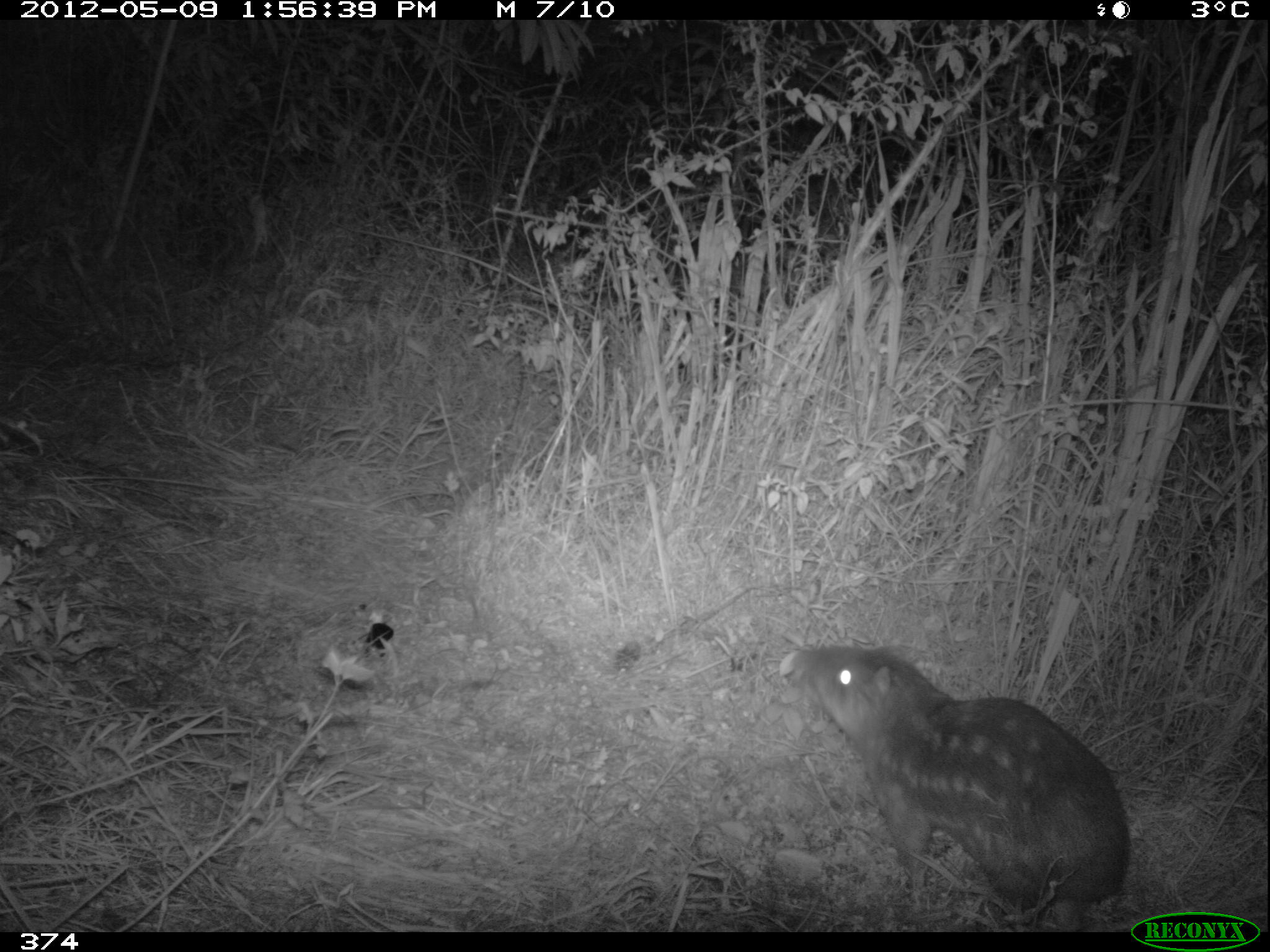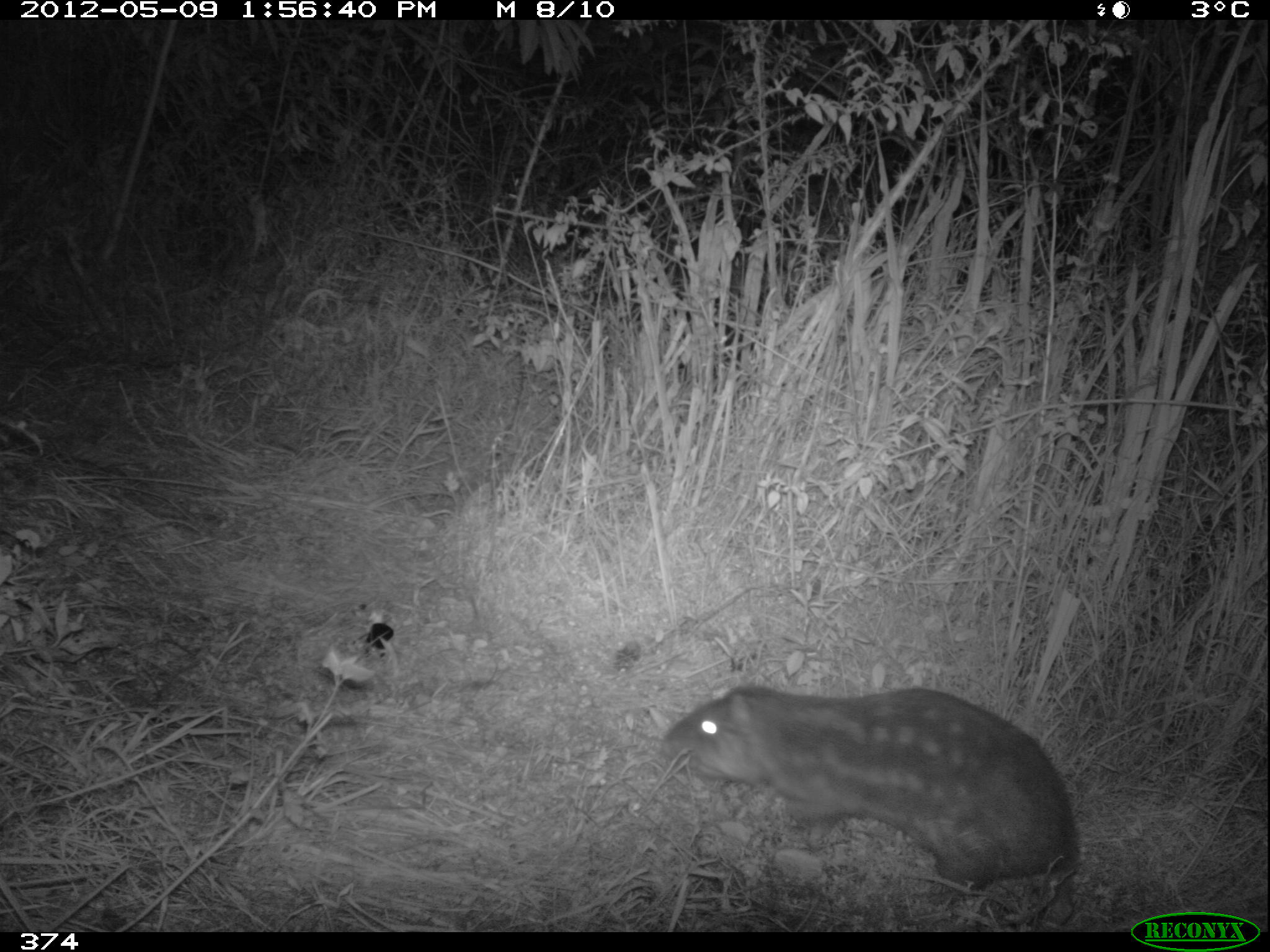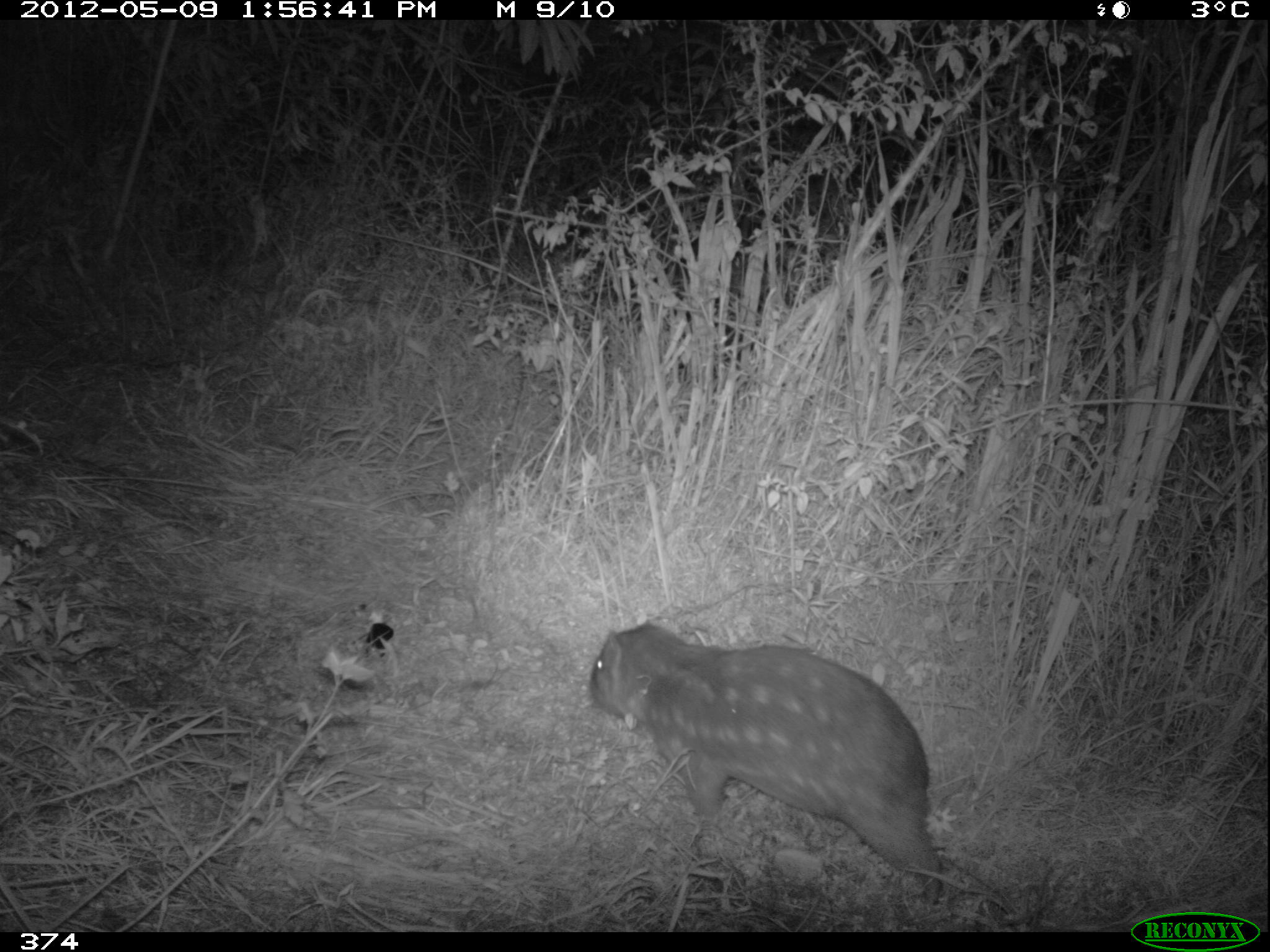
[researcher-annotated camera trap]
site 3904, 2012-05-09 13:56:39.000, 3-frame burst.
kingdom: Animalia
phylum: Chordata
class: Mammalia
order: Rodentia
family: Cuniculidae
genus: Cuniculus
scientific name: Cuniculus taczanowskii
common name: mountain paca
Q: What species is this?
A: Cuniculus taczanowskii (mountain paca).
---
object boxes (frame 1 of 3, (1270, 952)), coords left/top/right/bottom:
cuniculus taczanowskii: 789/639/1136/930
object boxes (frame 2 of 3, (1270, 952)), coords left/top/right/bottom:
cuniculus taczanowskii: 651/678/1085/906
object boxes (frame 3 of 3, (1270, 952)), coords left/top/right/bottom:
cuniculus taczanowskii: 584/623/955/910